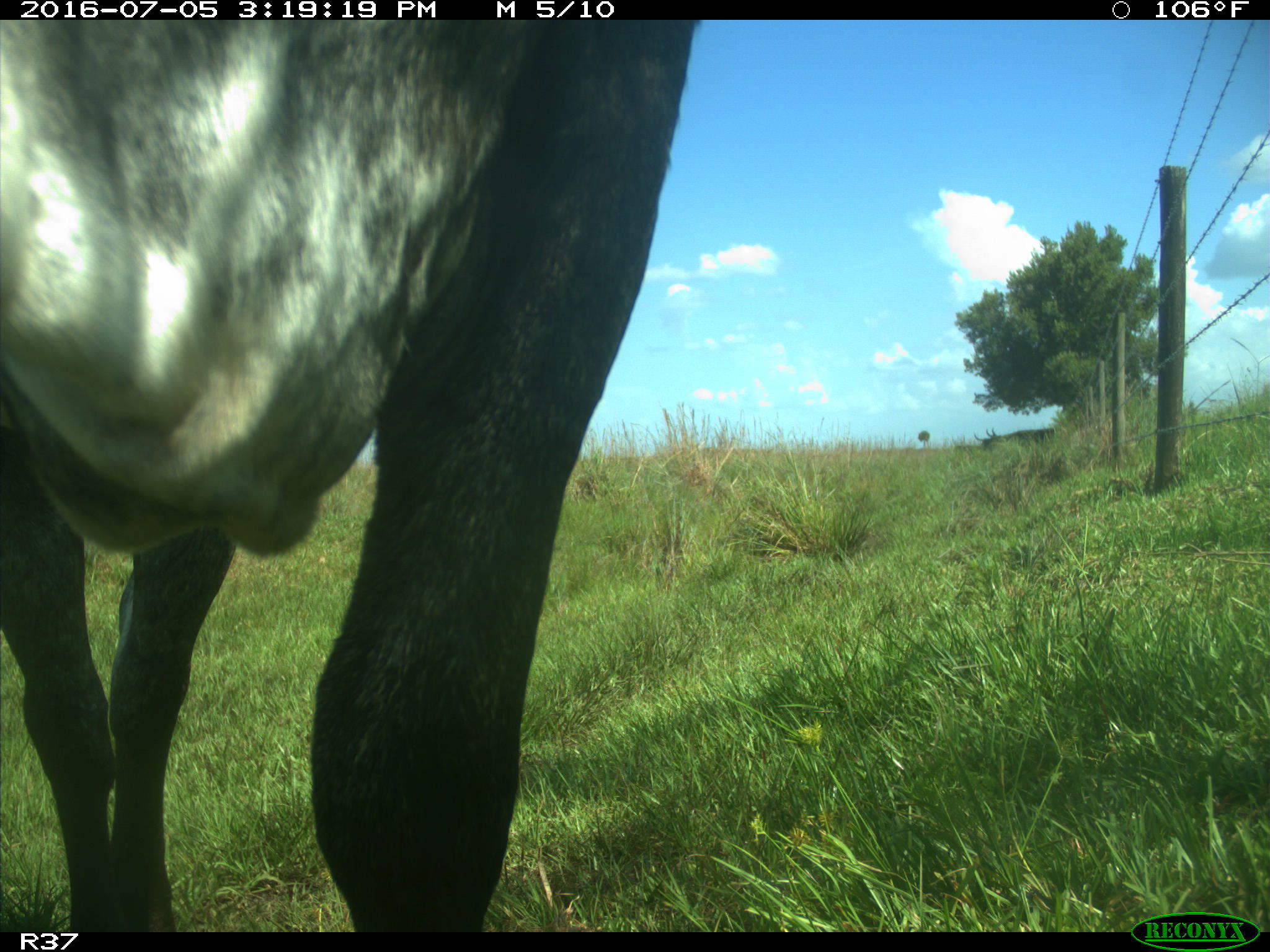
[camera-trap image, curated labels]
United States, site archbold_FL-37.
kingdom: Animalia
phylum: Chordata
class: Mammalia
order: Artiodactyla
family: Bovidae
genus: Bos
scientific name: Bos taurus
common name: domestic cow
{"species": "Bos taurus (domestic cow)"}